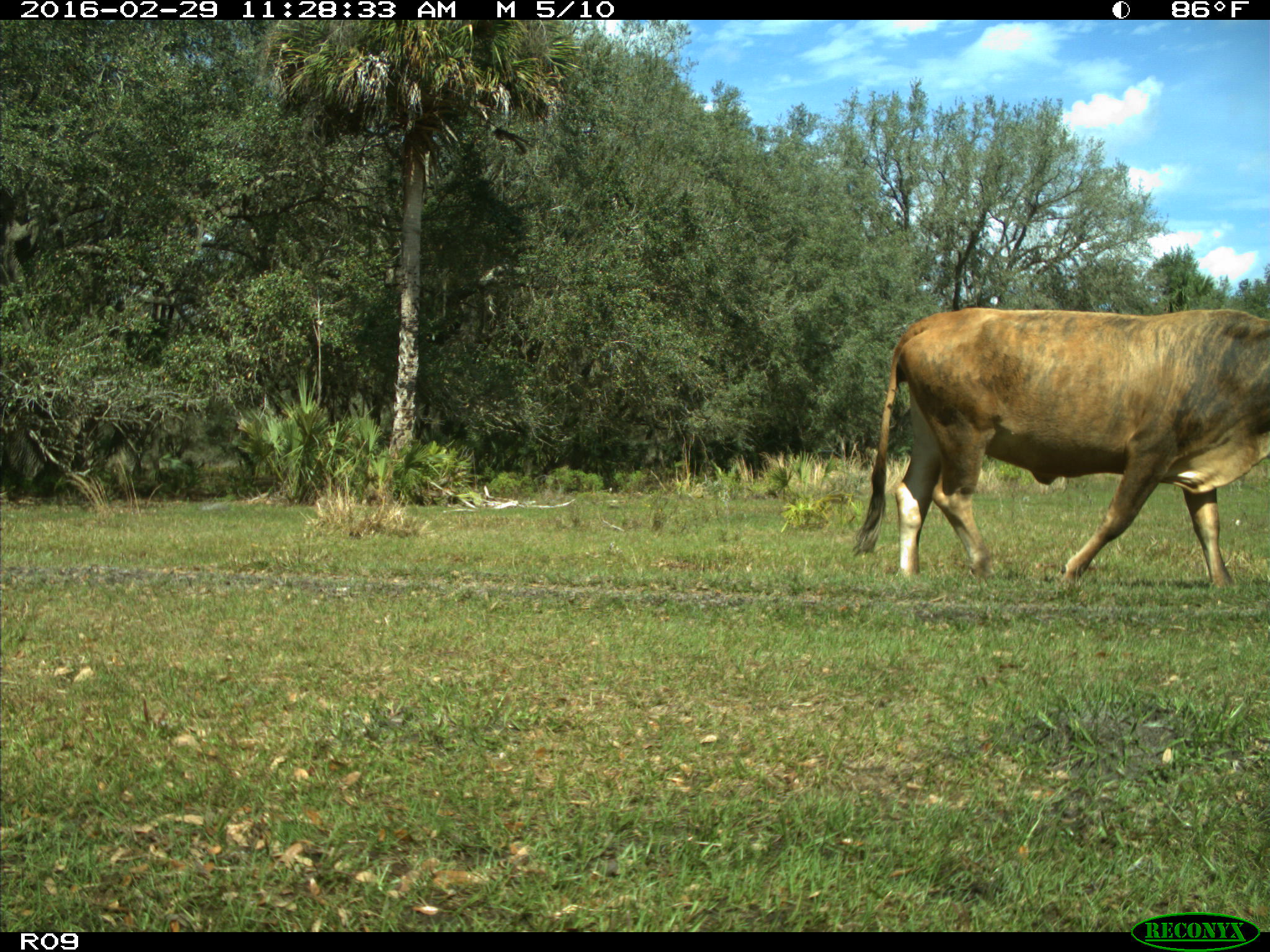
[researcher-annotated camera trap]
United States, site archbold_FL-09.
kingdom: Animalia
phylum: Chordata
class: Mammalia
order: Artiodactyla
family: Bovidae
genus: Bos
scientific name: Bos taurus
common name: domestic cow